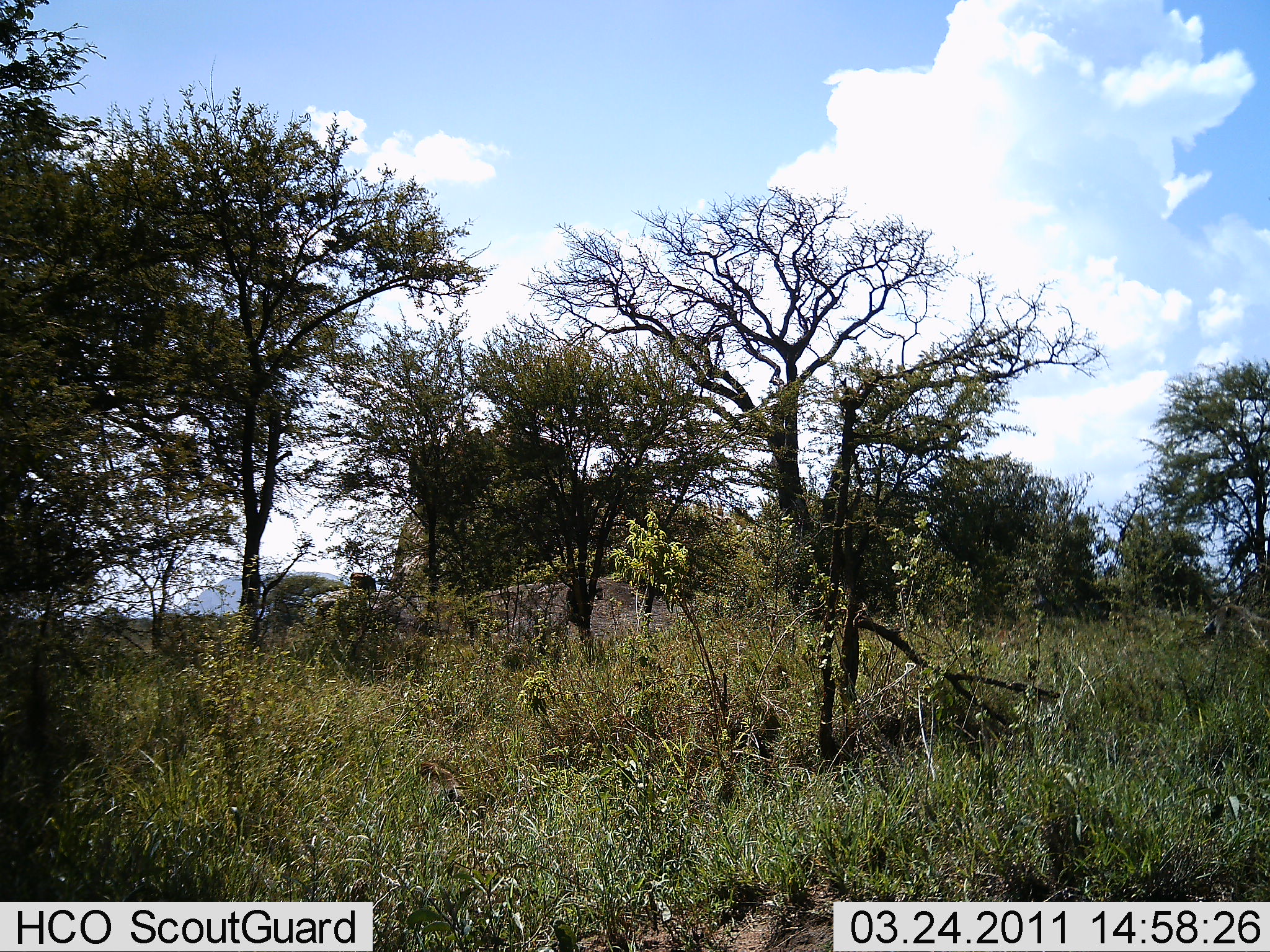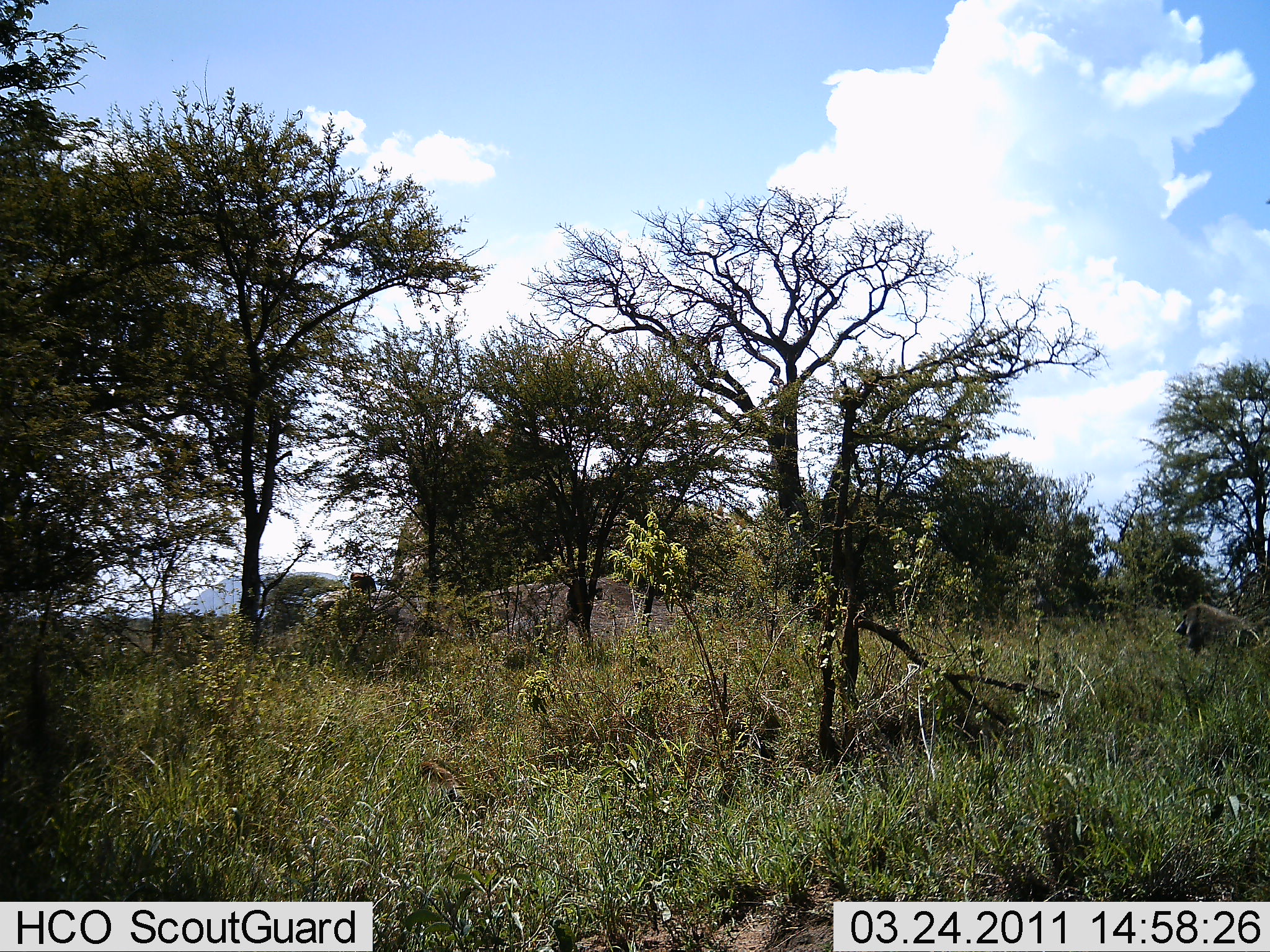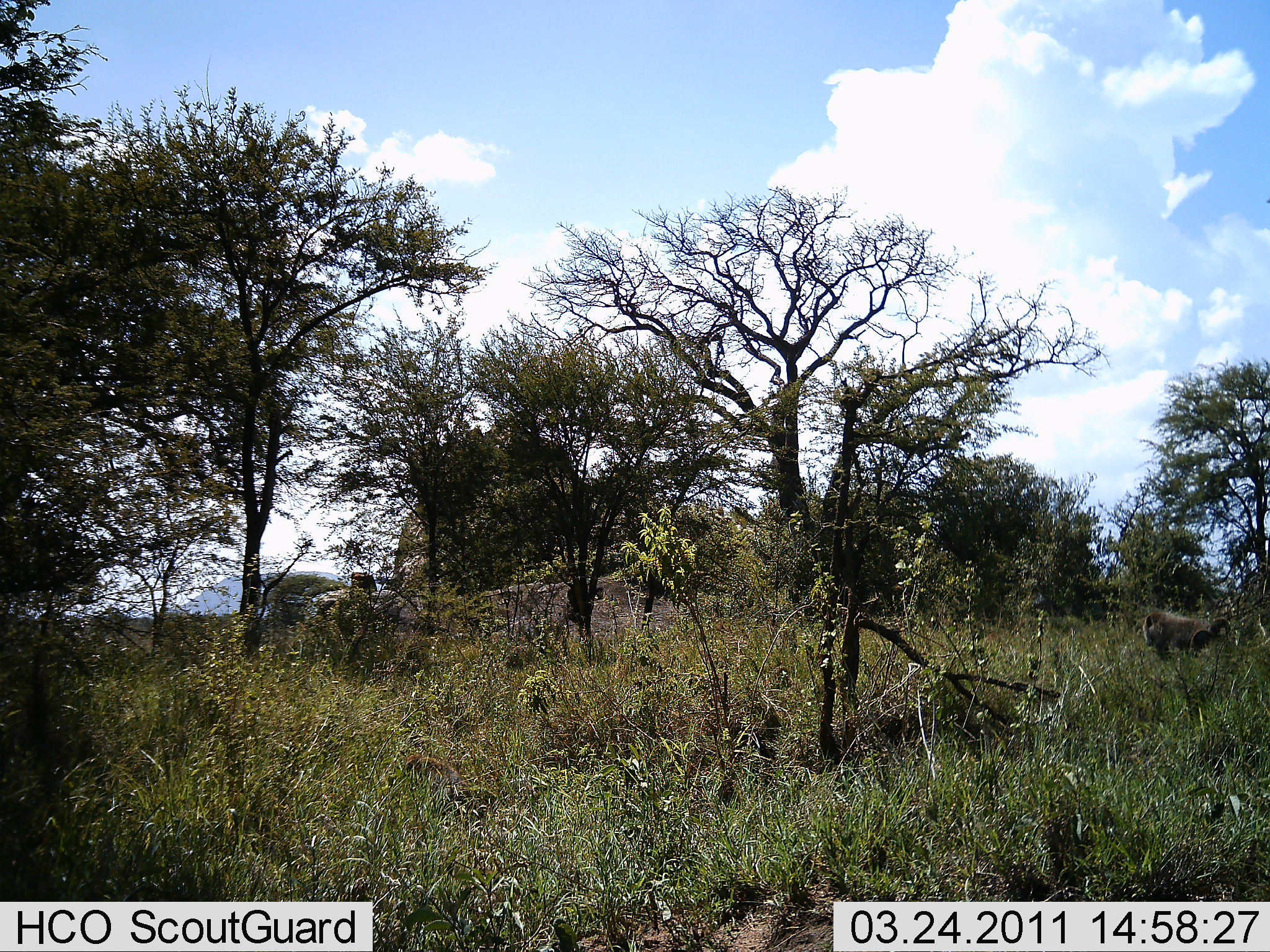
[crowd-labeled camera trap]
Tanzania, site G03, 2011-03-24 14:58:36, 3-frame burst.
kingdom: Animalia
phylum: Chordata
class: Mammalia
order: Primates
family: Cercopithecidae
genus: Papio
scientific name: Papio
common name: baboon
Baboon (Papio), count 1. Behavior (volunteer vote fractions): standing 9%, resting 9%, moving 91%, interacting 0%. Young present (vote fraction): 0%. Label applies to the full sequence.